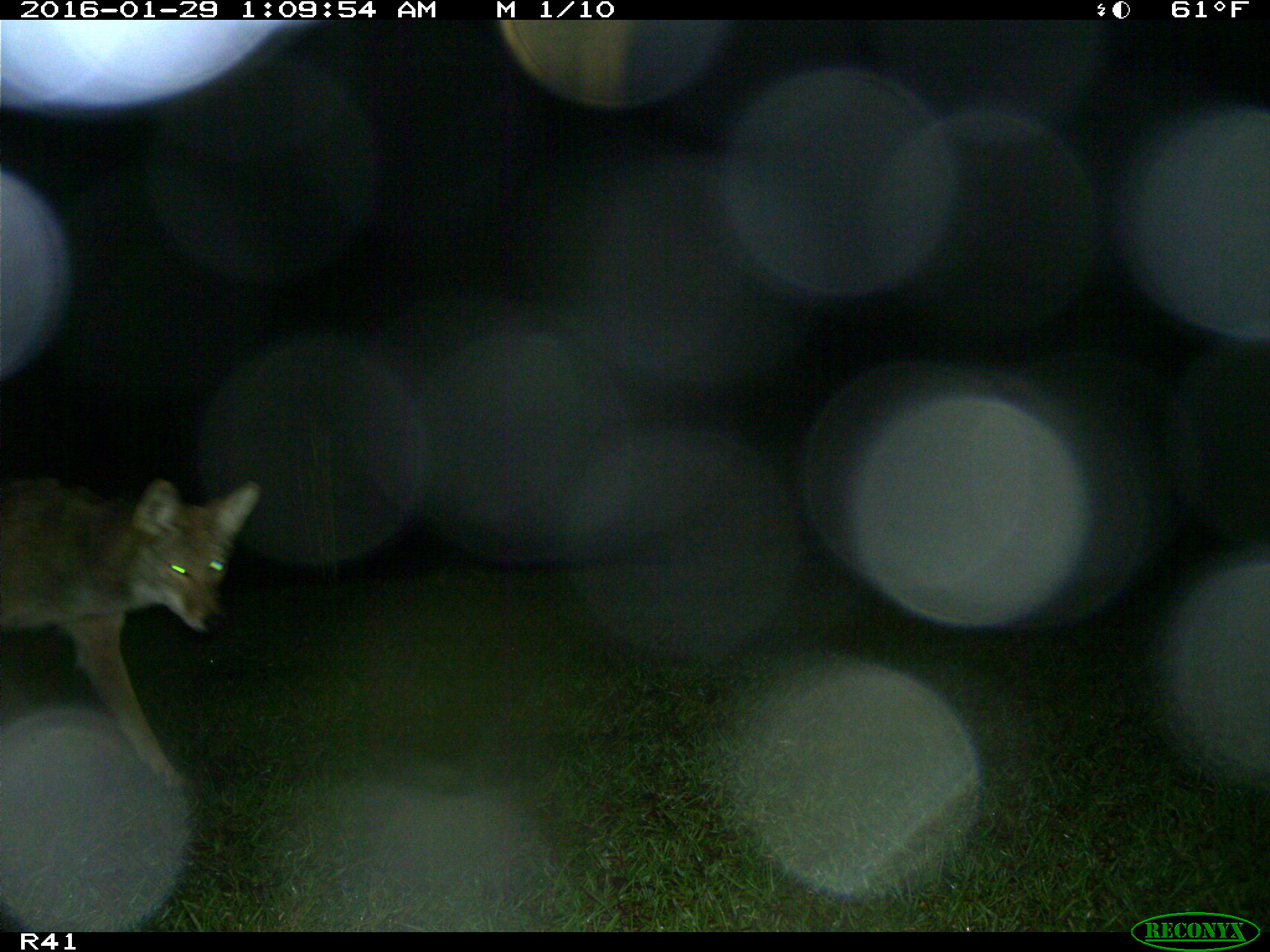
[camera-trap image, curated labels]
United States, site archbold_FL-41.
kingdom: Animalia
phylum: Chordata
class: Mammalia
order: Carnivora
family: Canidae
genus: Canis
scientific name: Canis latrans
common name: coyote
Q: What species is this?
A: Canis latrans (coyote).